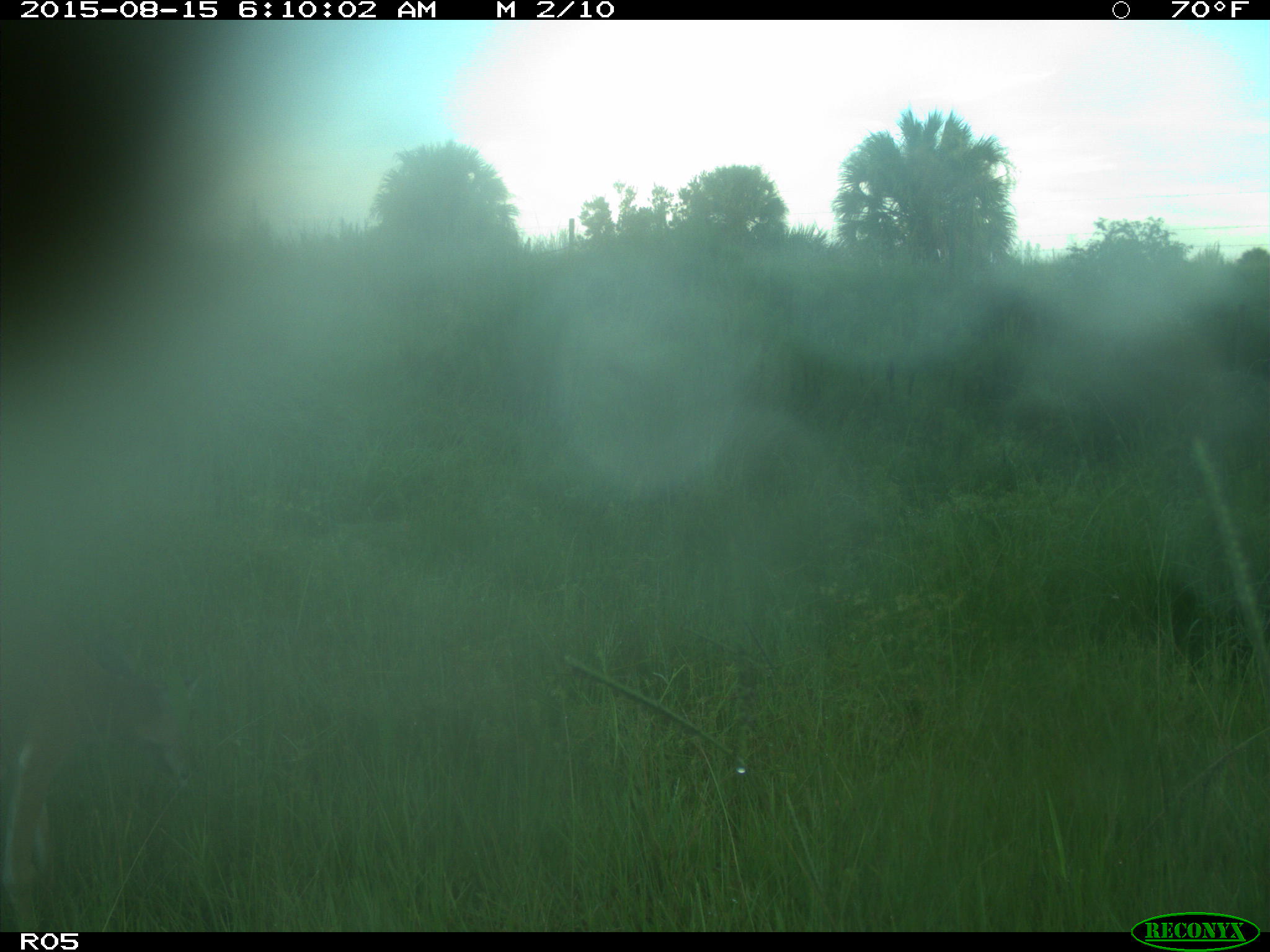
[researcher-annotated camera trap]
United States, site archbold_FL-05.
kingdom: Animalia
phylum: Chordata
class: Mammalia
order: Artiodactyla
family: Cervidae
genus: Odocoileus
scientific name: Odocoileus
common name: deer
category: unidentified deer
Unidentified deer (deer) (Odocoileus).